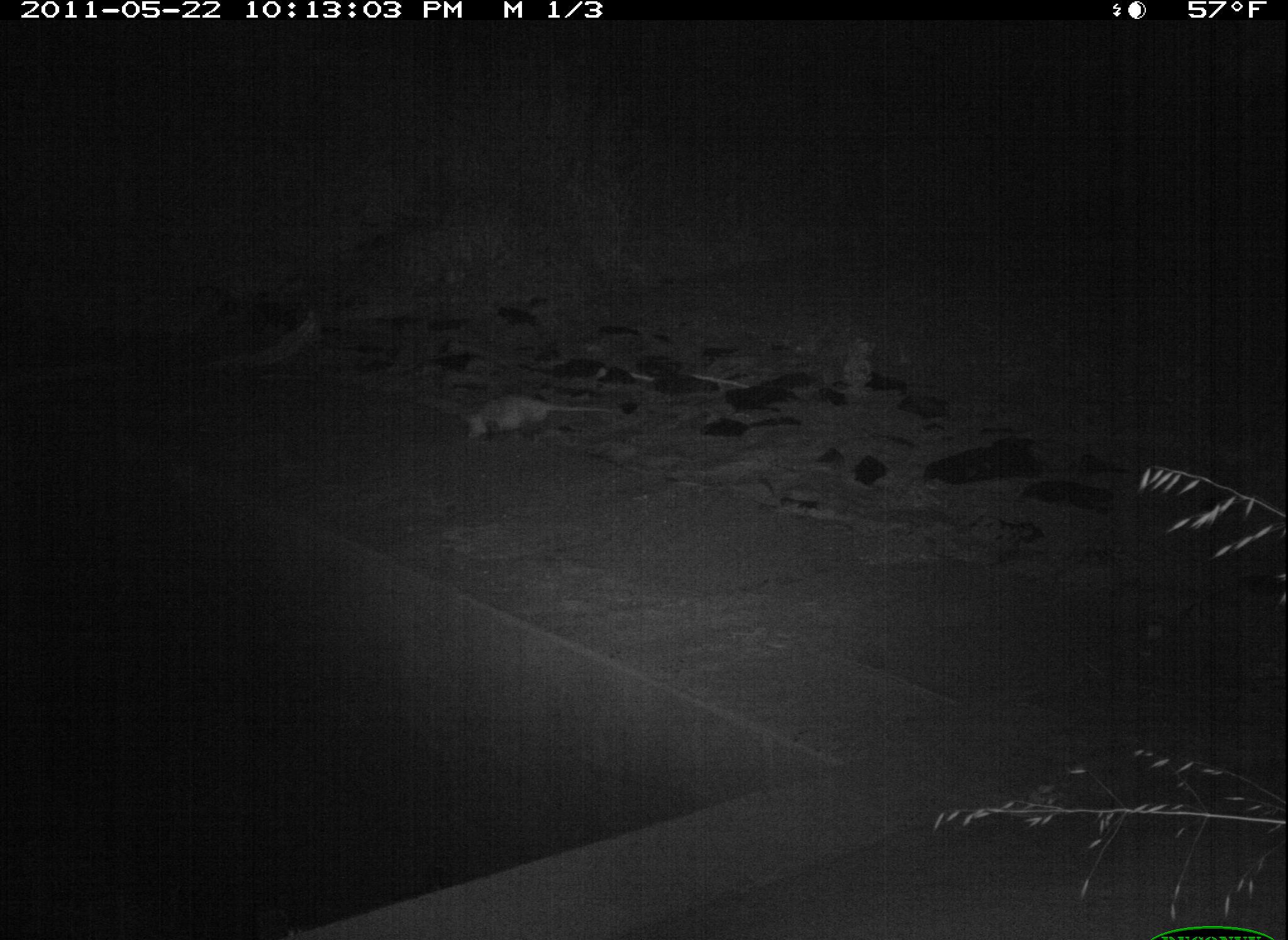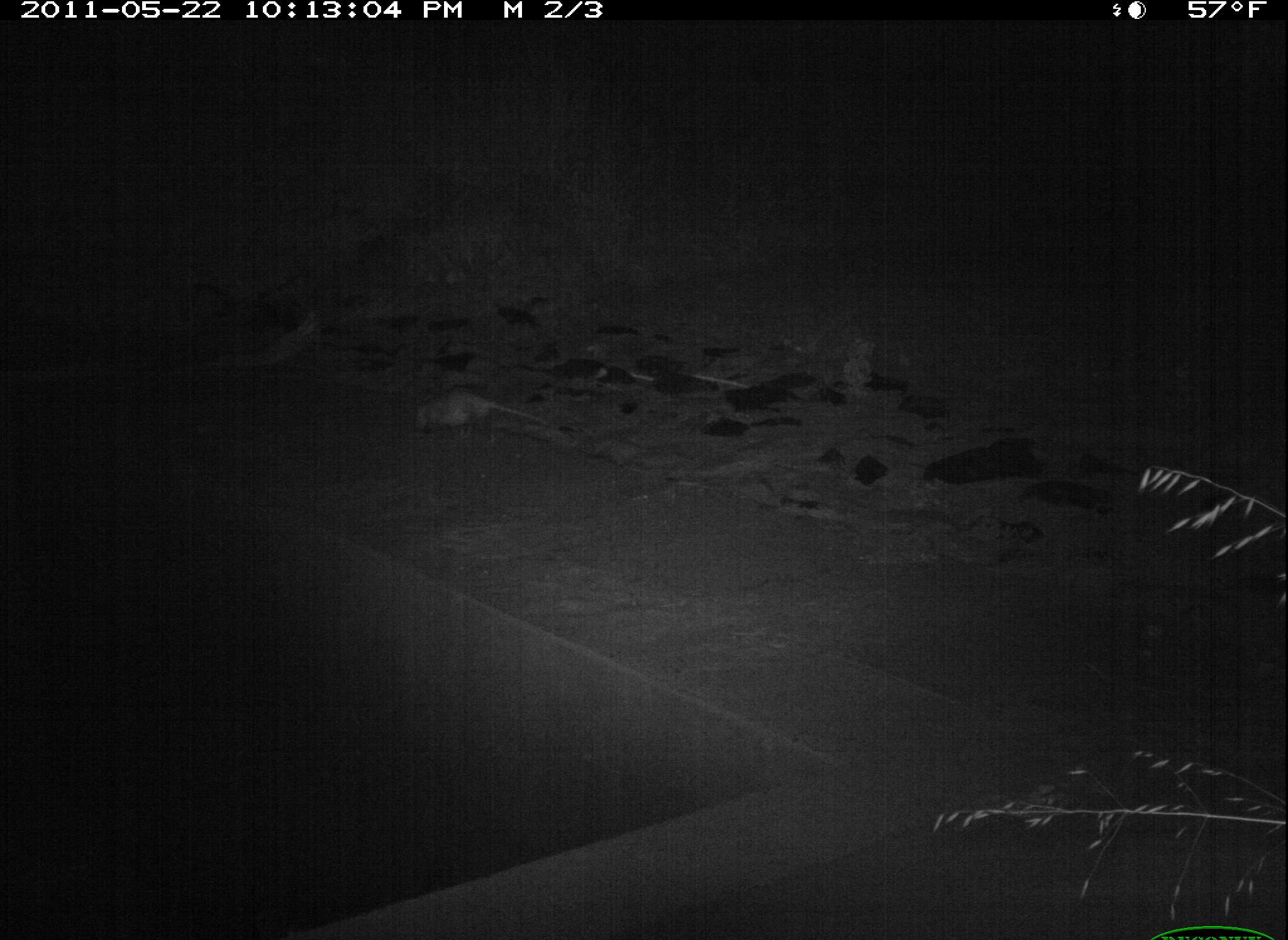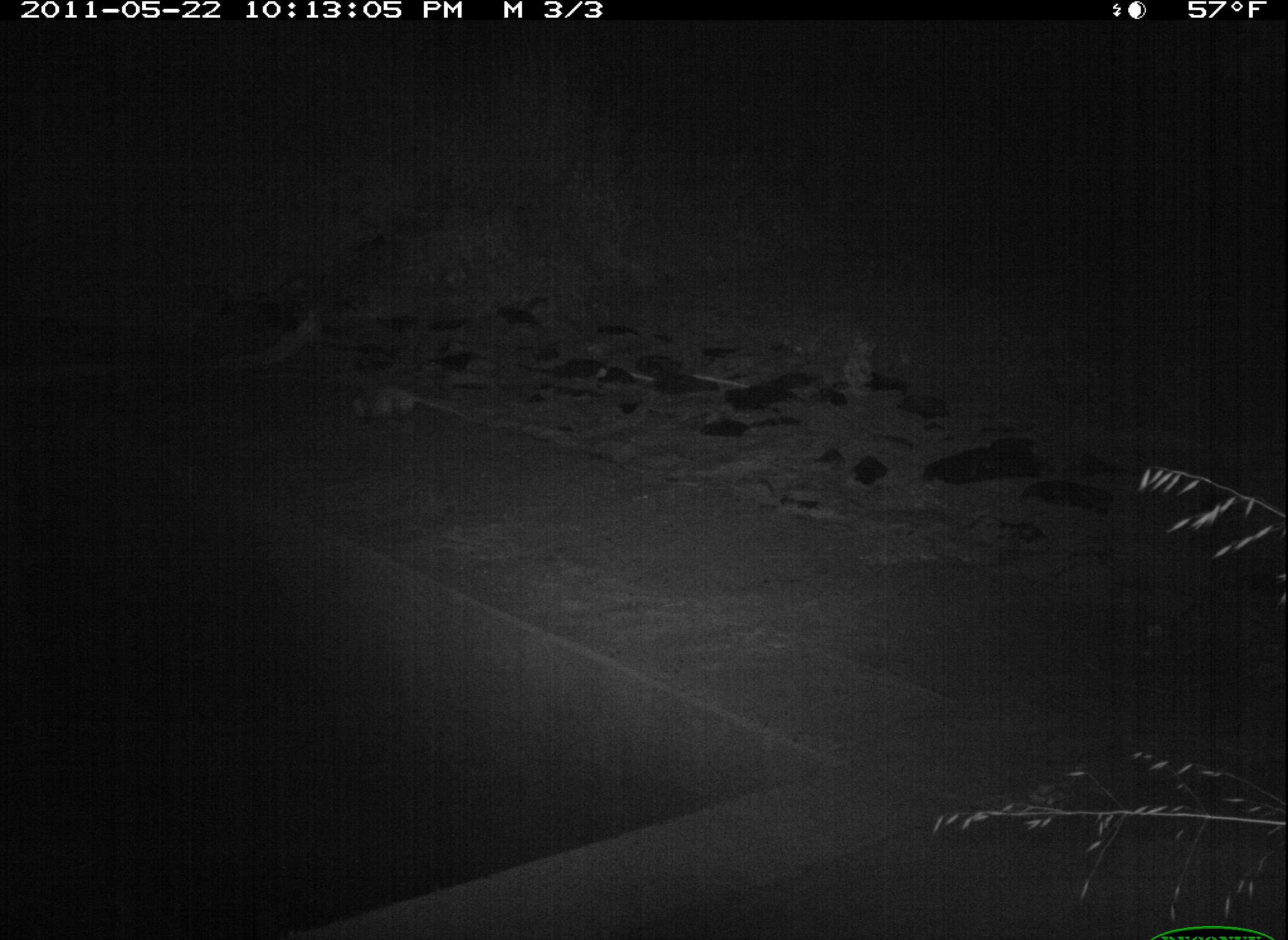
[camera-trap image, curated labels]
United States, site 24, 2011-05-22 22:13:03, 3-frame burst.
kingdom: Animalia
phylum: Chordata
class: Mammalia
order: Didelphimorphia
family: Didelphidae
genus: Didelphis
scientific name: Didelphis virginiana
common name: virginia opossum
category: opossum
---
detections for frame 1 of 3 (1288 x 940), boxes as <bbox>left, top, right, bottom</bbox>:
opossum: <bbox>462, 392, 623, 447</bbox>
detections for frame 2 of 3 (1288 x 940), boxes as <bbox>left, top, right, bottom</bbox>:
opossum: <bbox>413, 389, 562, 440</bbox>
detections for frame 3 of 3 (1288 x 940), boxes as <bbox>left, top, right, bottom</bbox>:
opossum: <bbox>350, 385, 502, 434</bbox>